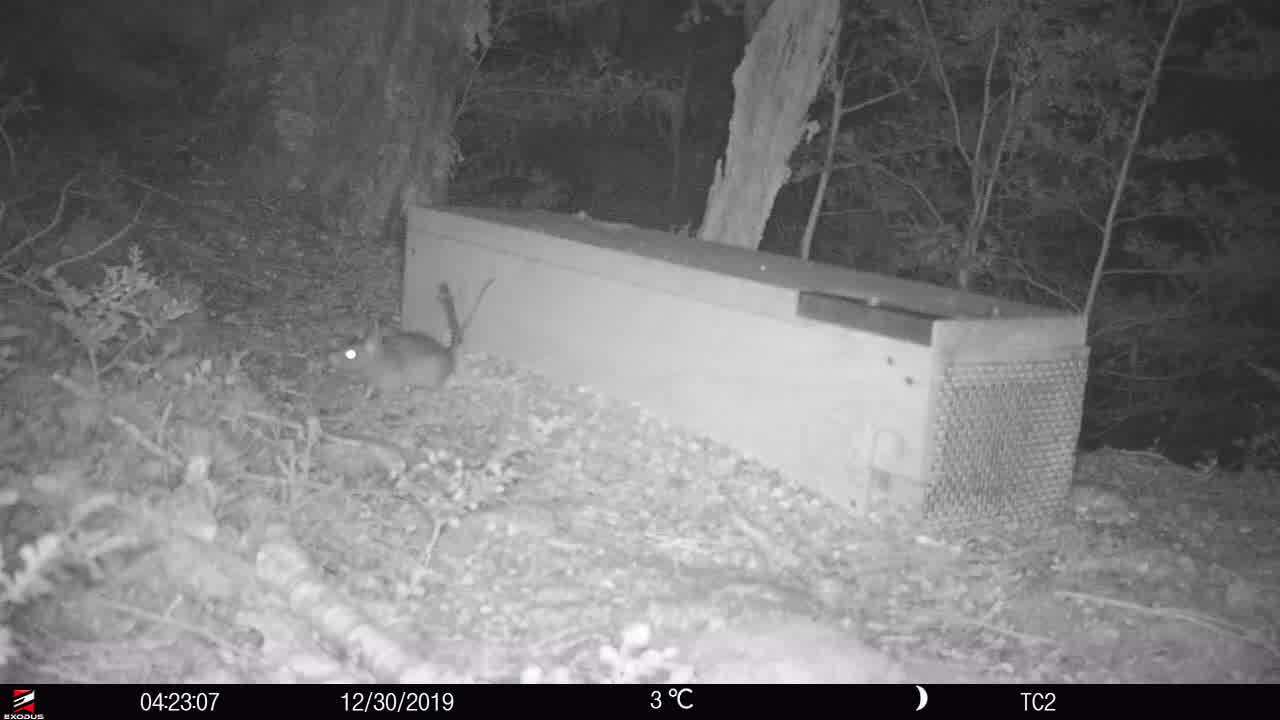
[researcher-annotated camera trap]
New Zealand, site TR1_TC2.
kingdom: Animalia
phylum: Chordata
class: Mammalia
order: Rodentia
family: Muridae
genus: Rattus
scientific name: Rattus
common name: rat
Rat (Rattus).